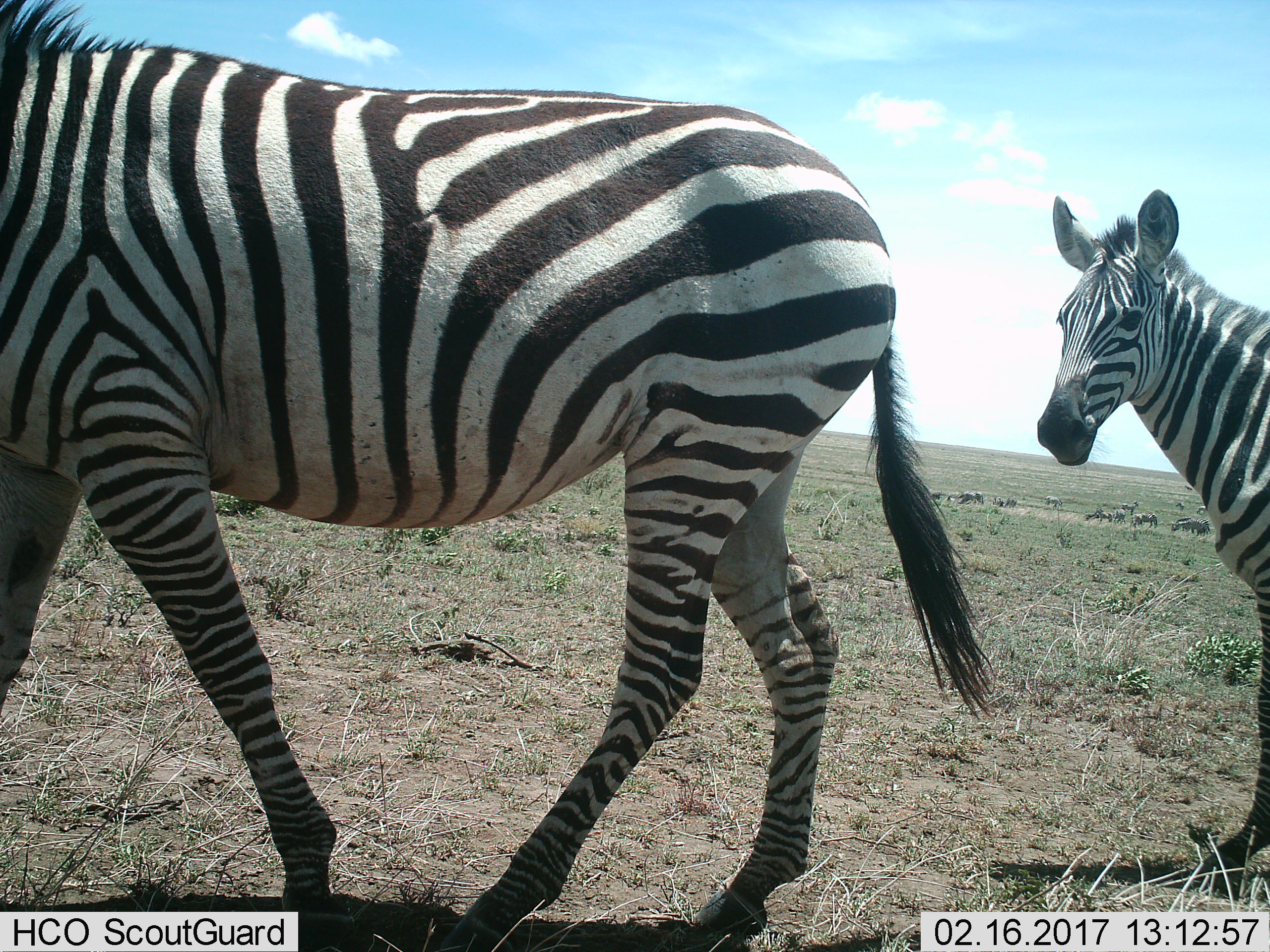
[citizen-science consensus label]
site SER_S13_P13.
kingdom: Animalia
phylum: Chordata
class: Mammalia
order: Perissodactyla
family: Equidae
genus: Equus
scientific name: Equus quagga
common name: plains zebra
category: zebraplains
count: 11-50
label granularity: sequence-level